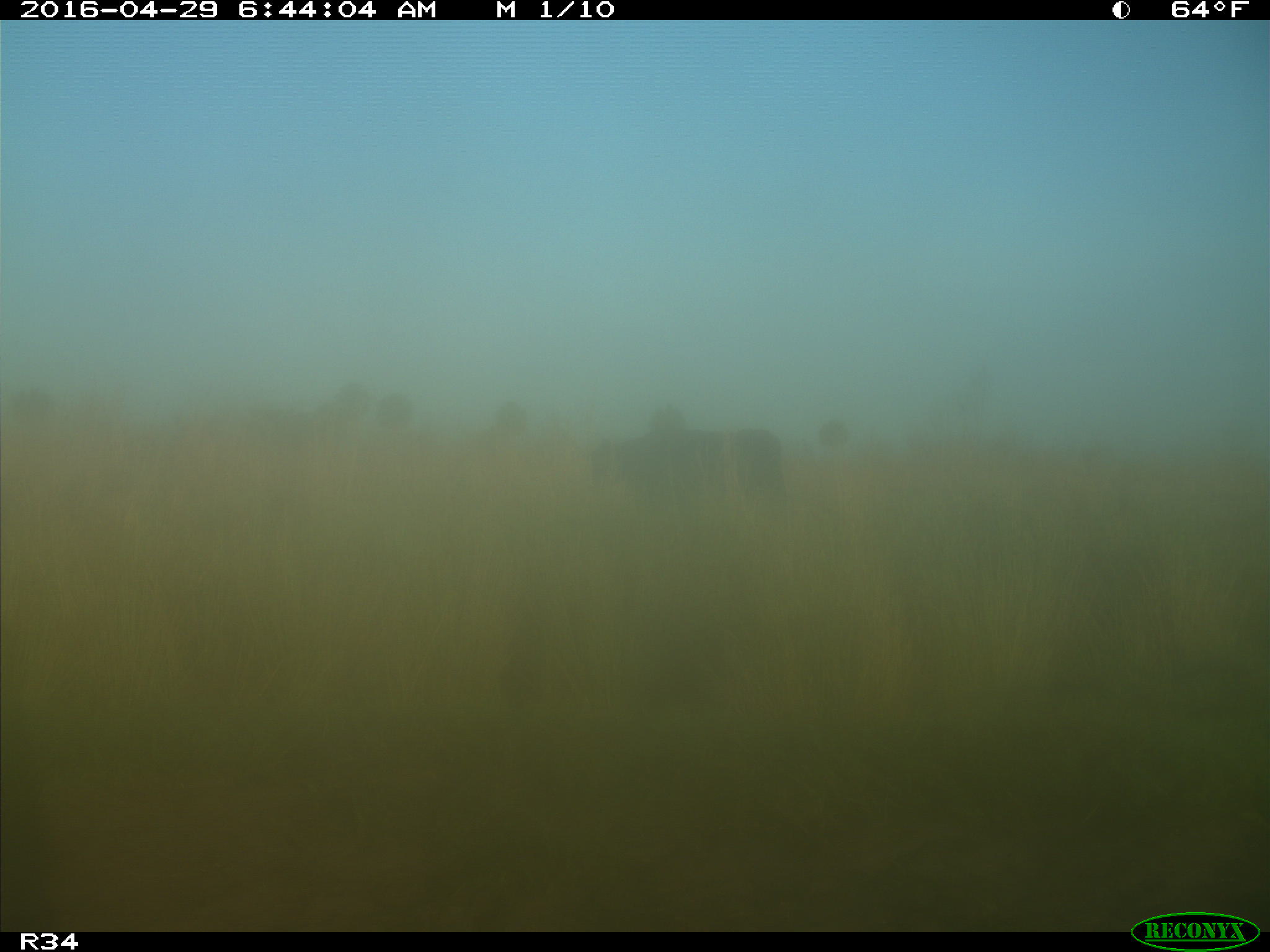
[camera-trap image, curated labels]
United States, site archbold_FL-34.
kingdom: Animalia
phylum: Chordata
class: Mammalia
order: Artiodactyla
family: Bovidae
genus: Bos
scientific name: Bos taurus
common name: domestic cow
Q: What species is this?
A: Bos taurus (domestic cow).